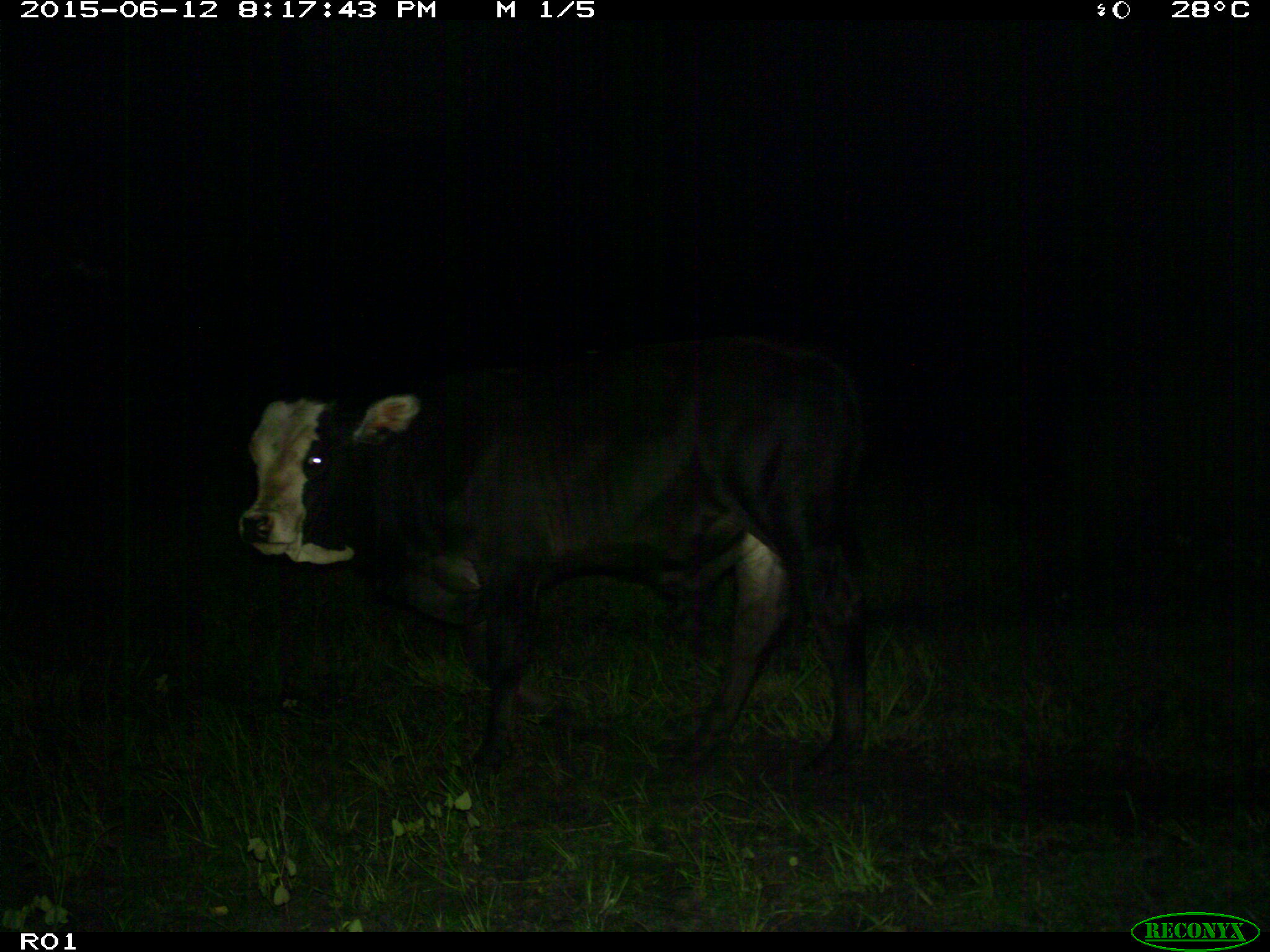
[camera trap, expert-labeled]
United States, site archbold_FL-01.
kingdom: Animalia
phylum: Chordata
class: Mammalia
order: Artiodactyla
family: Bovidae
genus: Bos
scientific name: Bos taurus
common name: domestic cow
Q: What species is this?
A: Bos taurus (domestic cow).